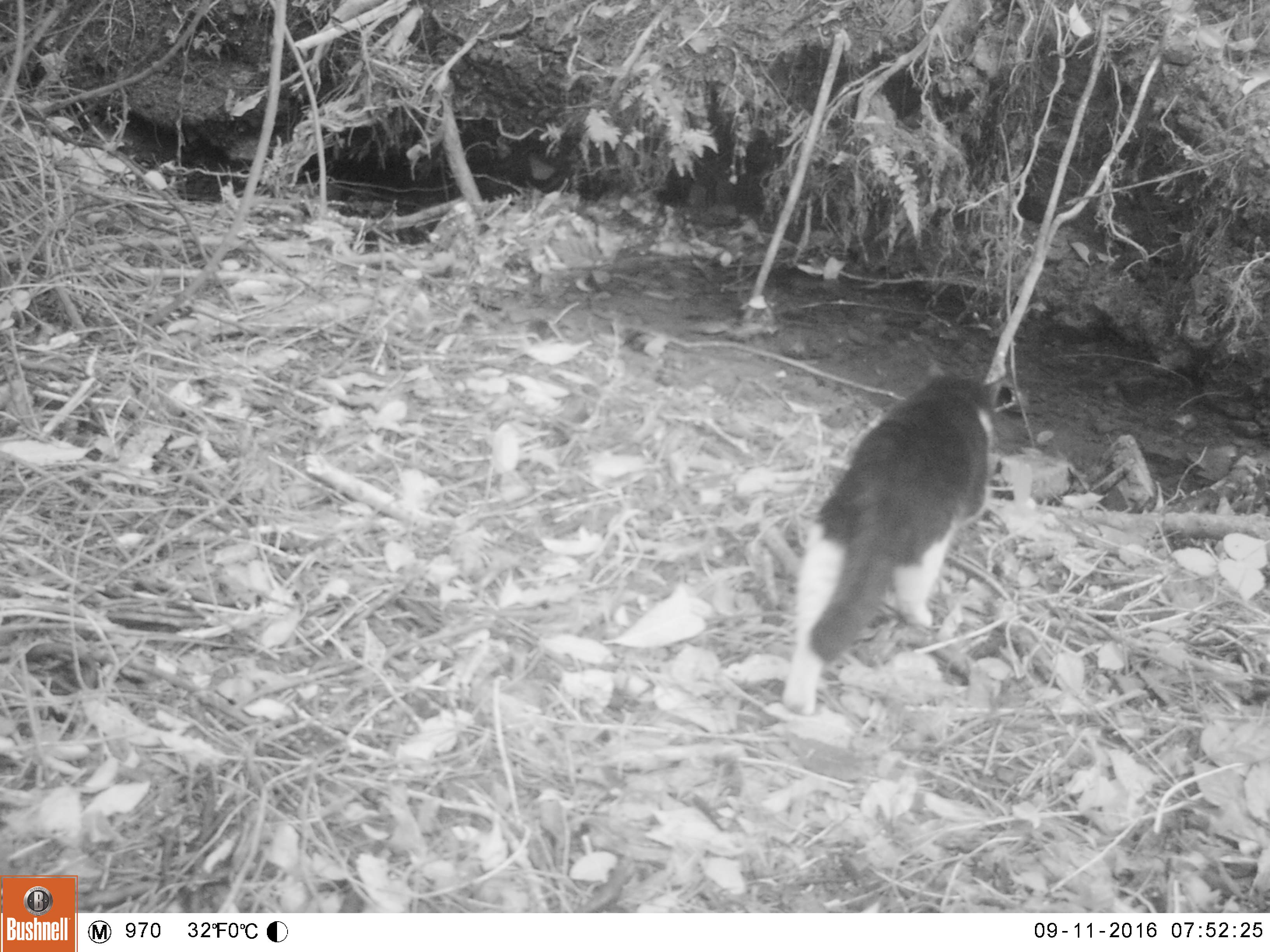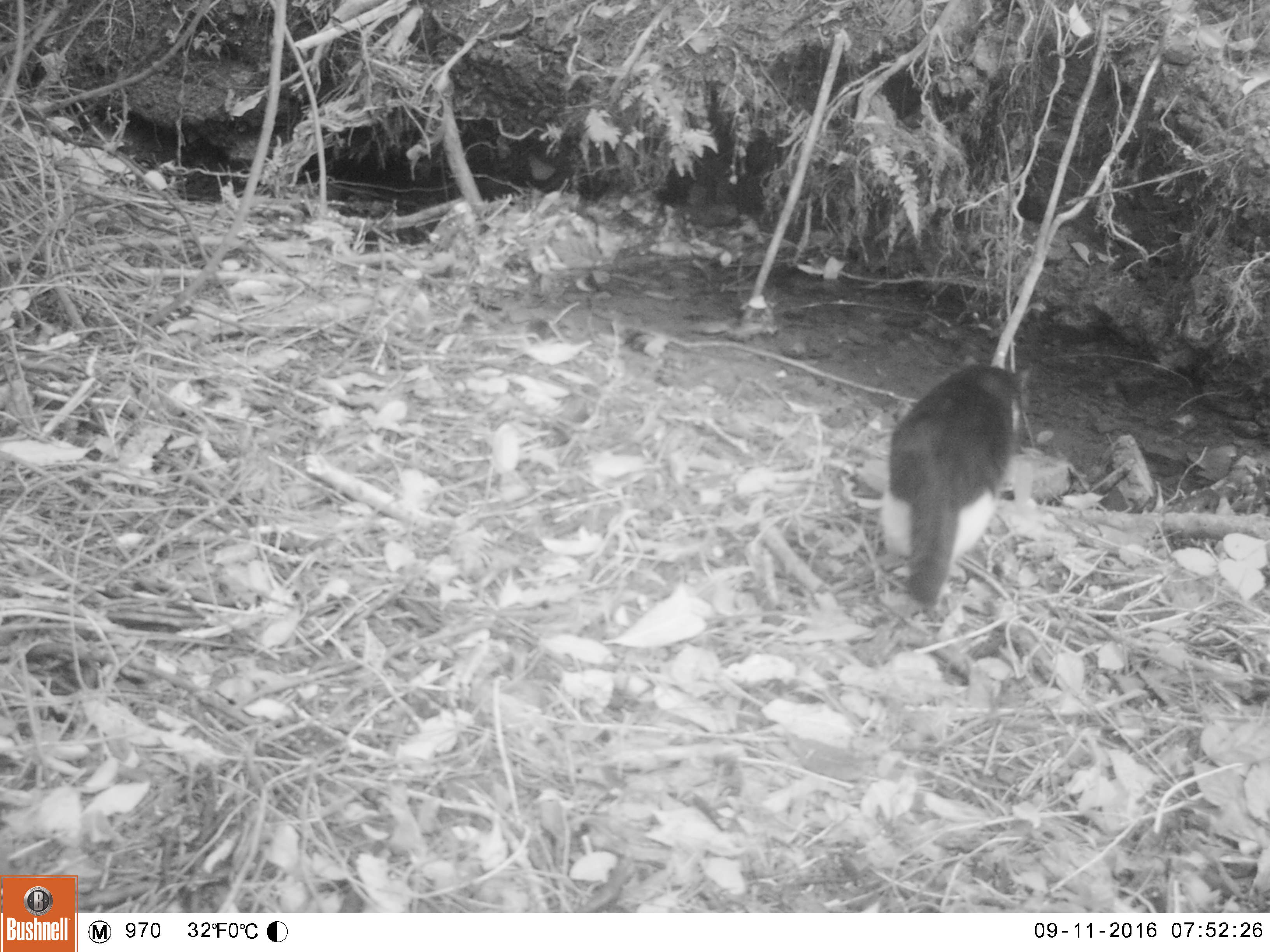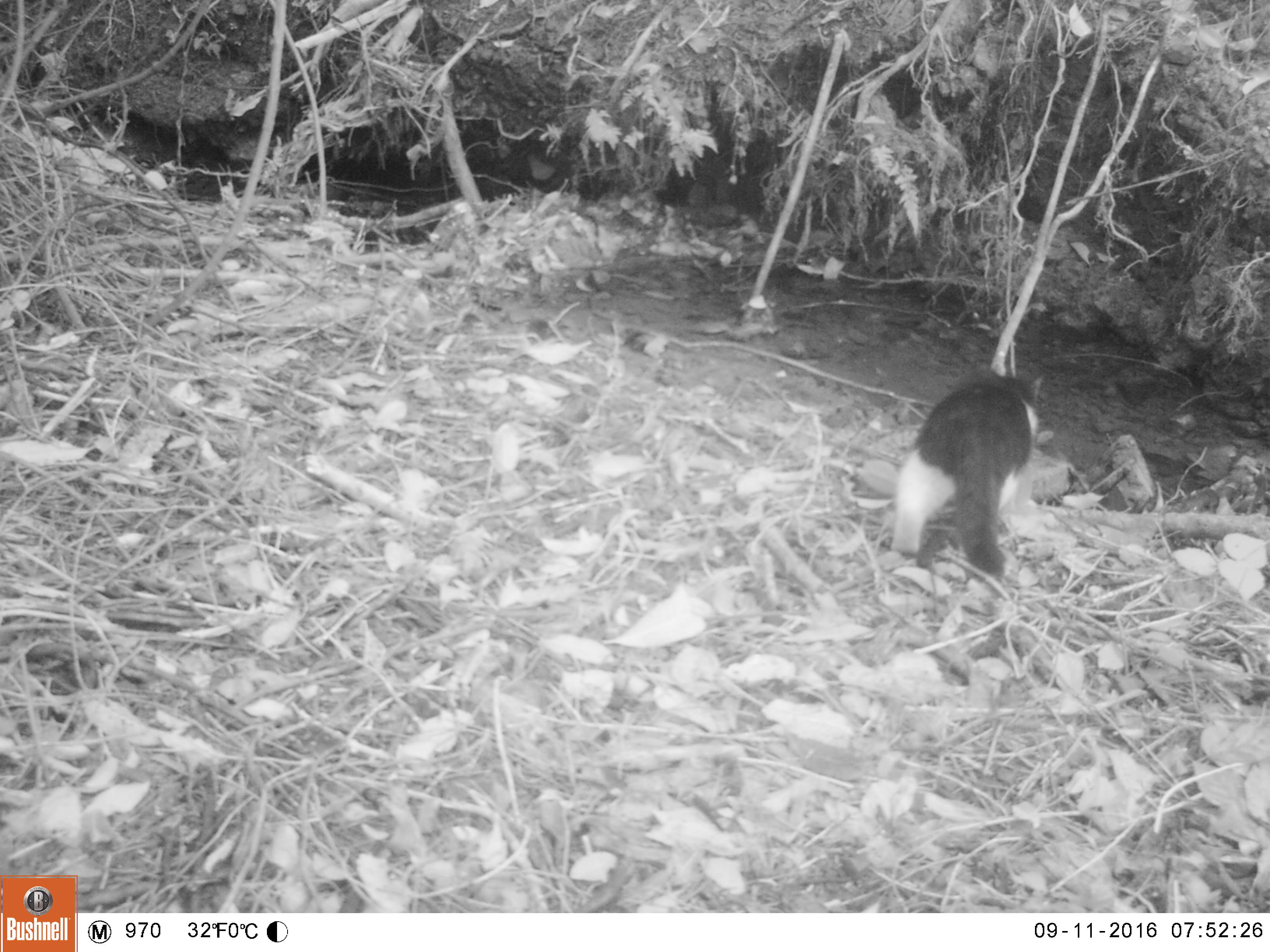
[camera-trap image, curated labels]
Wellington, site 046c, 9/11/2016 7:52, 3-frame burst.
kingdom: Animalia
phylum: Chordata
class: Mammalia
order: Carnivora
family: Felidae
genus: Felis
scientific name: Felis catus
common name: cat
Cat (Felis catus).